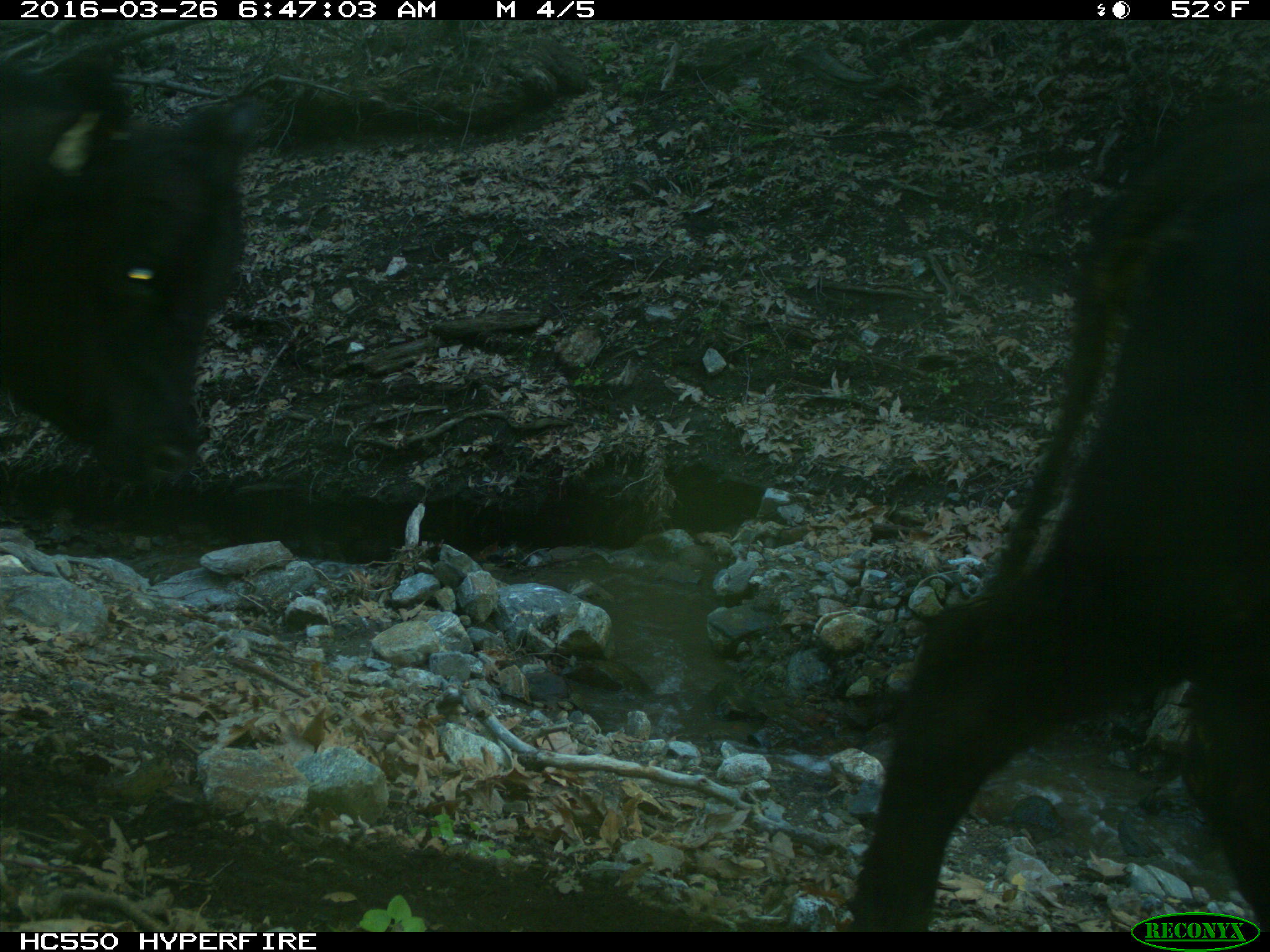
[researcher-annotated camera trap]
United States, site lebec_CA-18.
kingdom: Animalia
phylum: Chordata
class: Mammalia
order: Artiodactyla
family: Bovidae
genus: Bos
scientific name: Bos taurus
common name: domestic cow